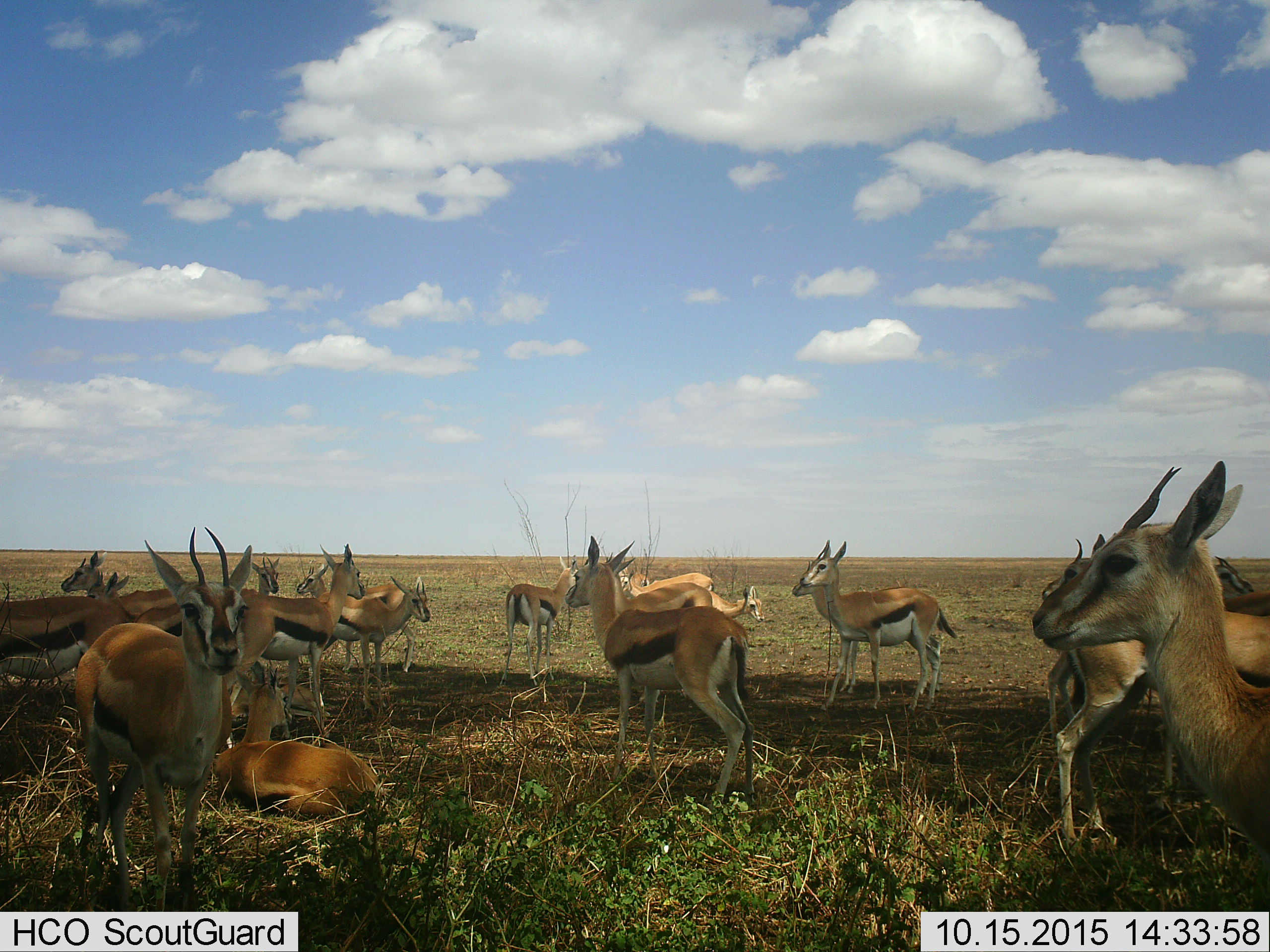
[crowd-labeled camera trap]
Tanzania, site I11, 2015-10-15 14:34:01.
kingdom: Animalia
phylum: Chordata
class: Mammalia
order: Artiodactyla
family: Bovidae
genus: Eudorcas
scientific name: Eudorcas thomsonii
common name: thomson's gazelle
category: gazellethomsons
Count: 11-50.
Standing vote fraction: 100%.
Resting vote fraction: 88%.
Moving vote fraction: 25%.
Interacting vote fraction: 12%.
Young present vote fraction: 25%.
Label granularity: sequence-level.